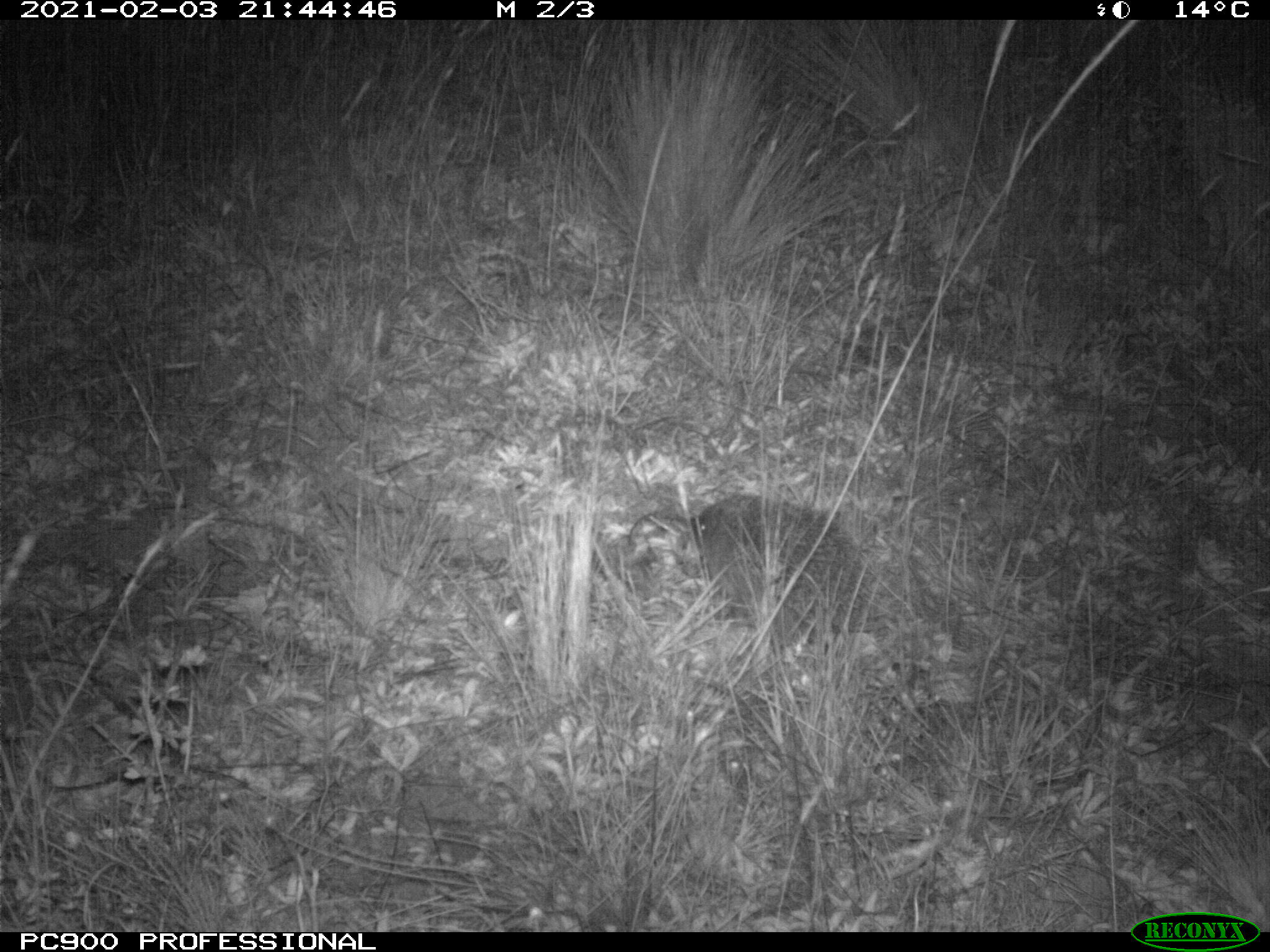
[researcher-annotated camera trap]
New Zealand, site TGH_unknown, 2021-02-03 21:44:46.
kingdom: Animalia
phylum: Chordata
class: Mammalia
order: Eulipotyphla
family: Erinaceidae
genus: Erinaceus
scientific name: Erinaceus europaeus europaeus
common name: european hedgehog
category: hedgehog